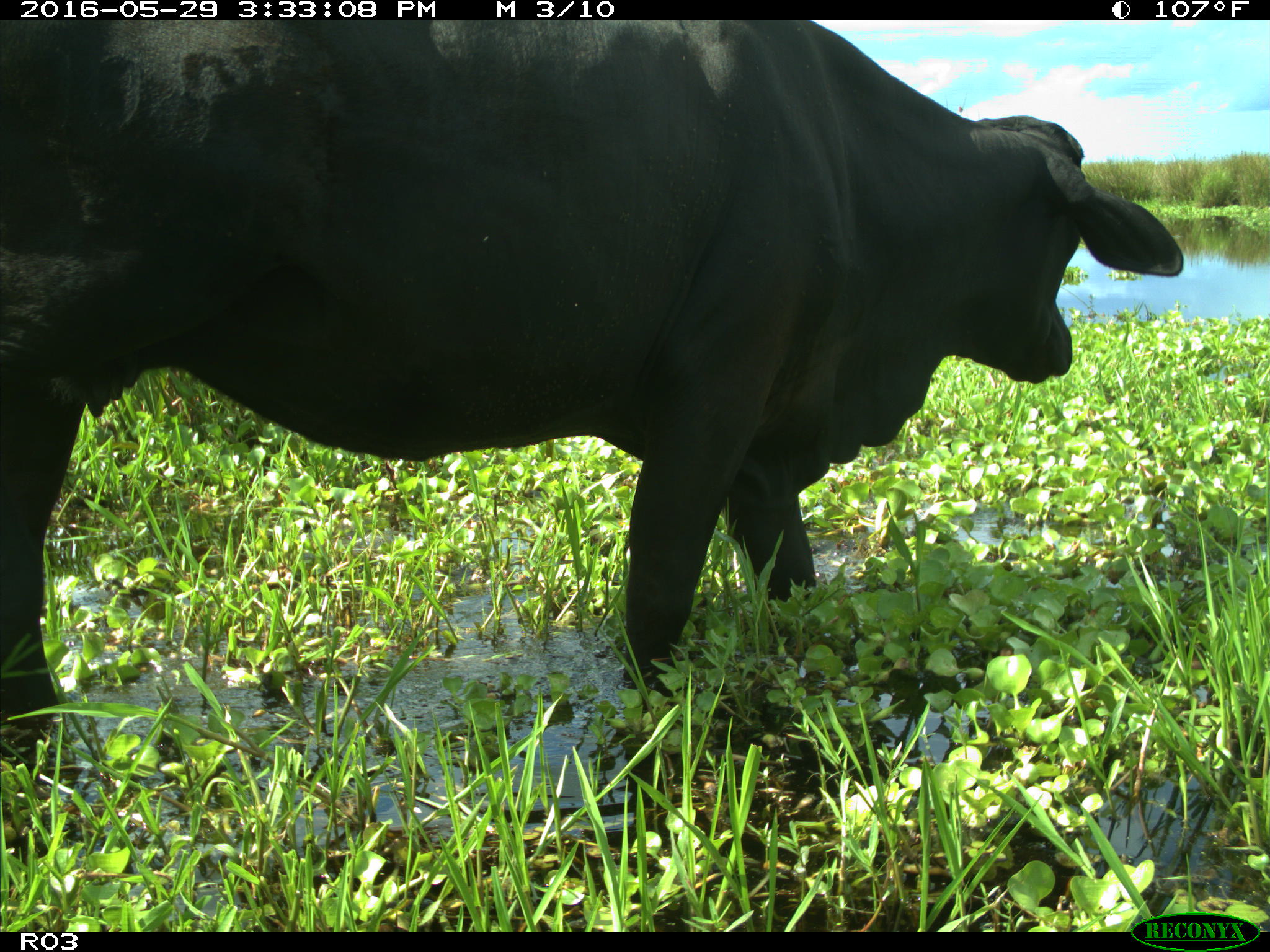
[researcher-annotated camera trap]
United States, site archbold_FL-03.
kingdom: Animalia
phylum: Chordata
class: Mammalia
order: Artiodactyla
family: Bovidae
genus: Bos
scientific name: Bos taurus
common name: domestic cow